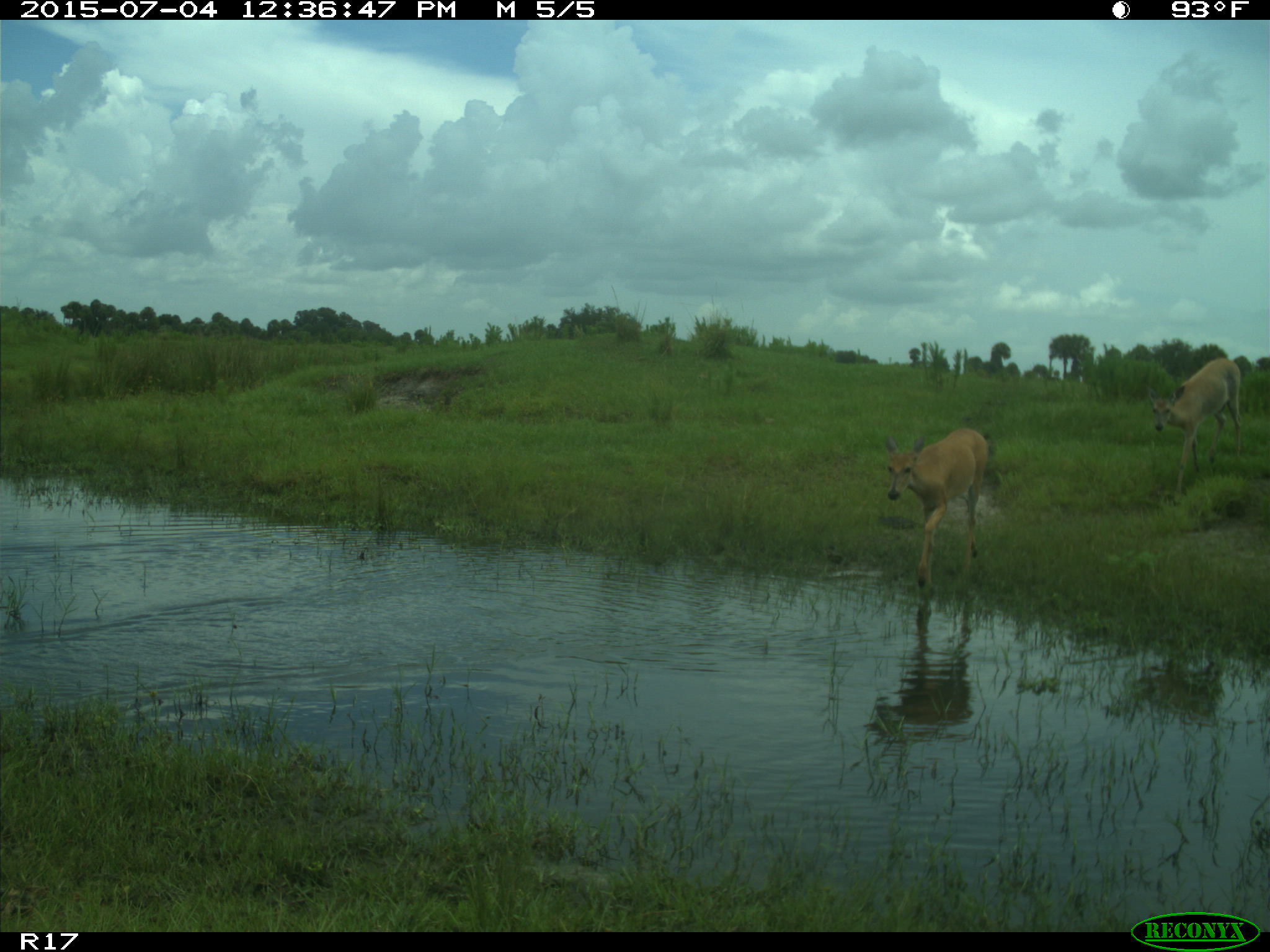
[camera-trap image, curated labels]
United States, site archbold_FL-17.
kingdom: Animalia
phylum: Chordata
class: Mammalia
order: Artiodactyla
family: Cervidae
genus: Odocoileus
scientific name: Odocoileus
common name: deer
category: unidentified deer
Unidentified deer (deer) (Odocoileus).